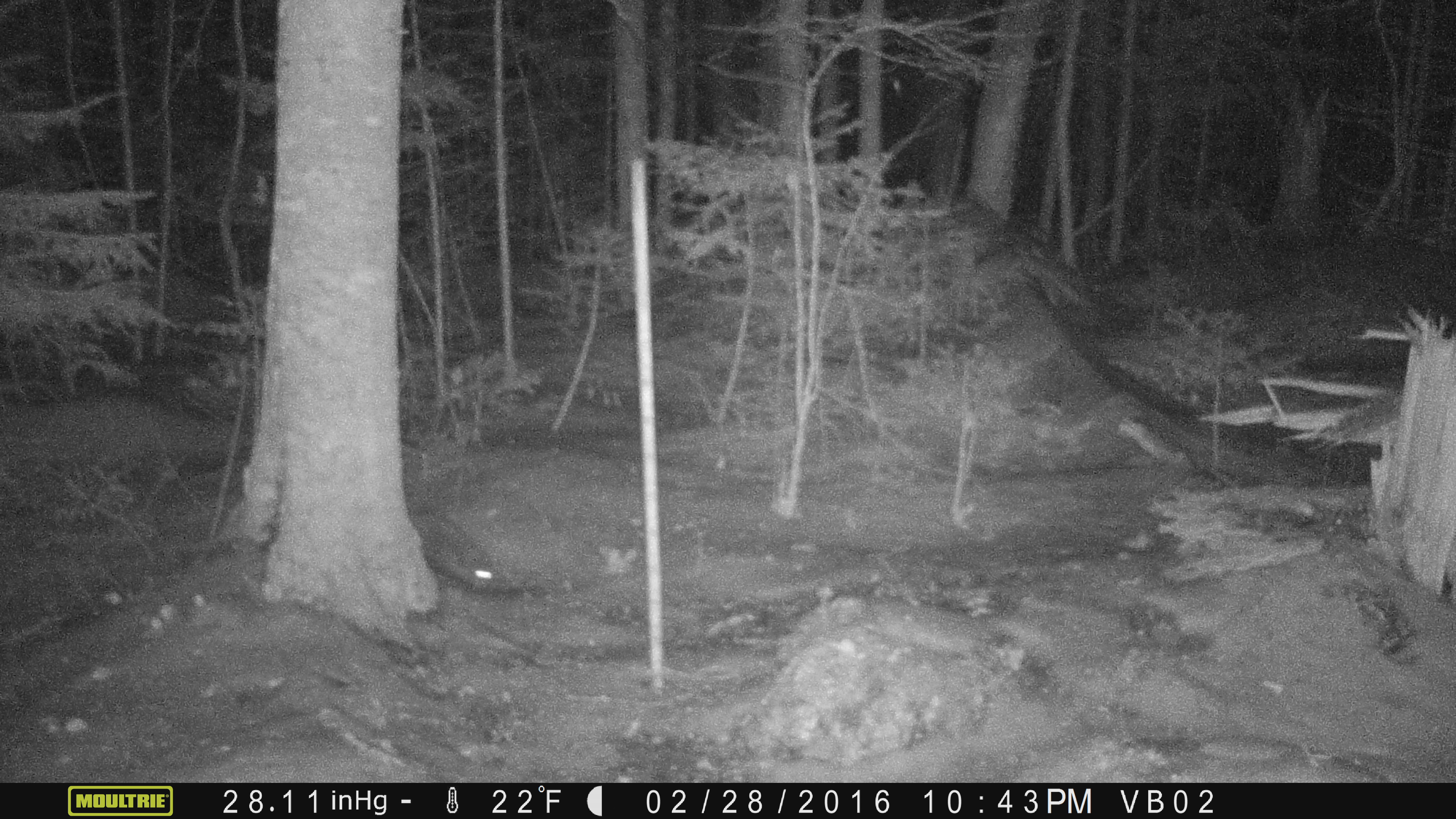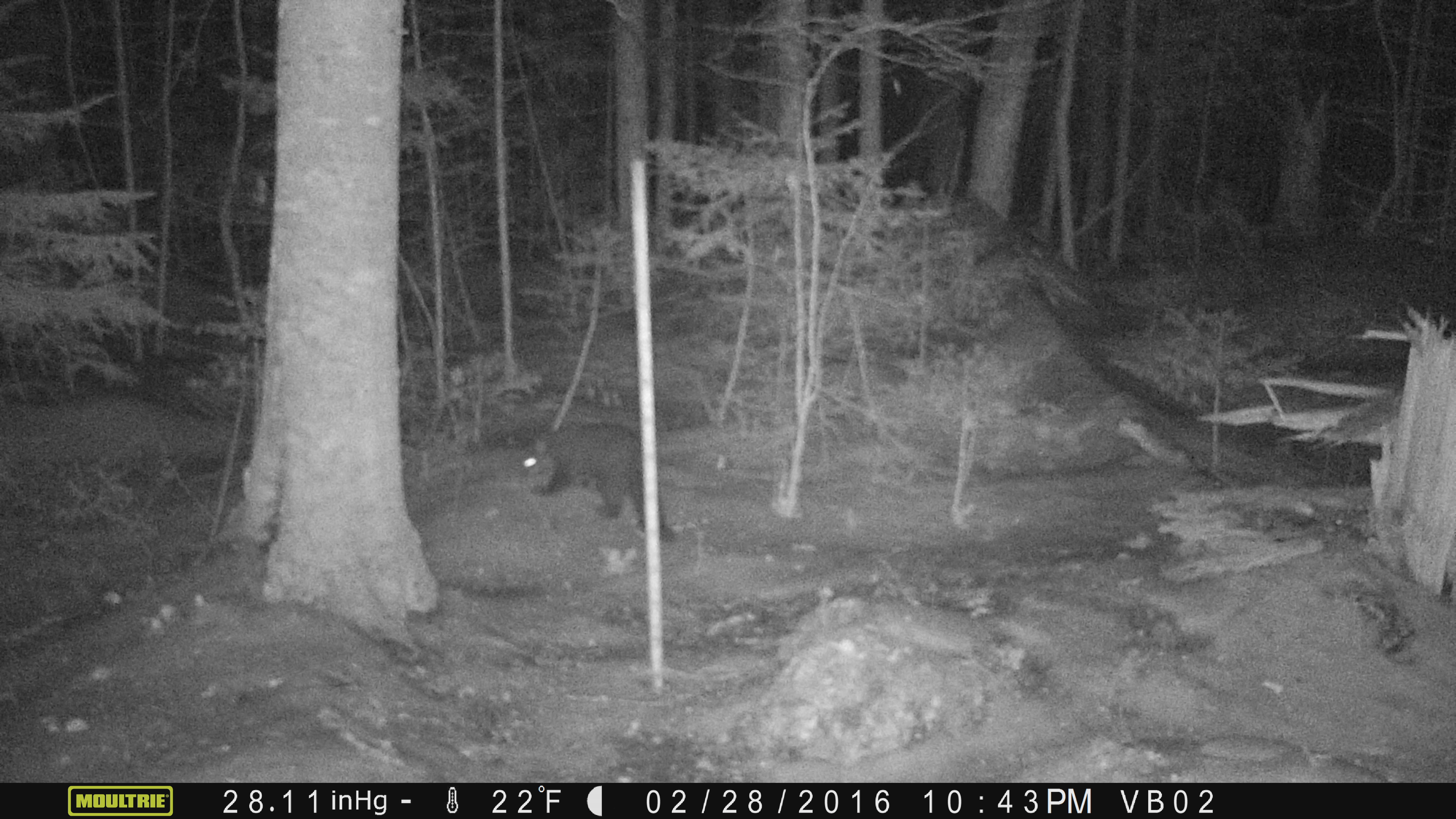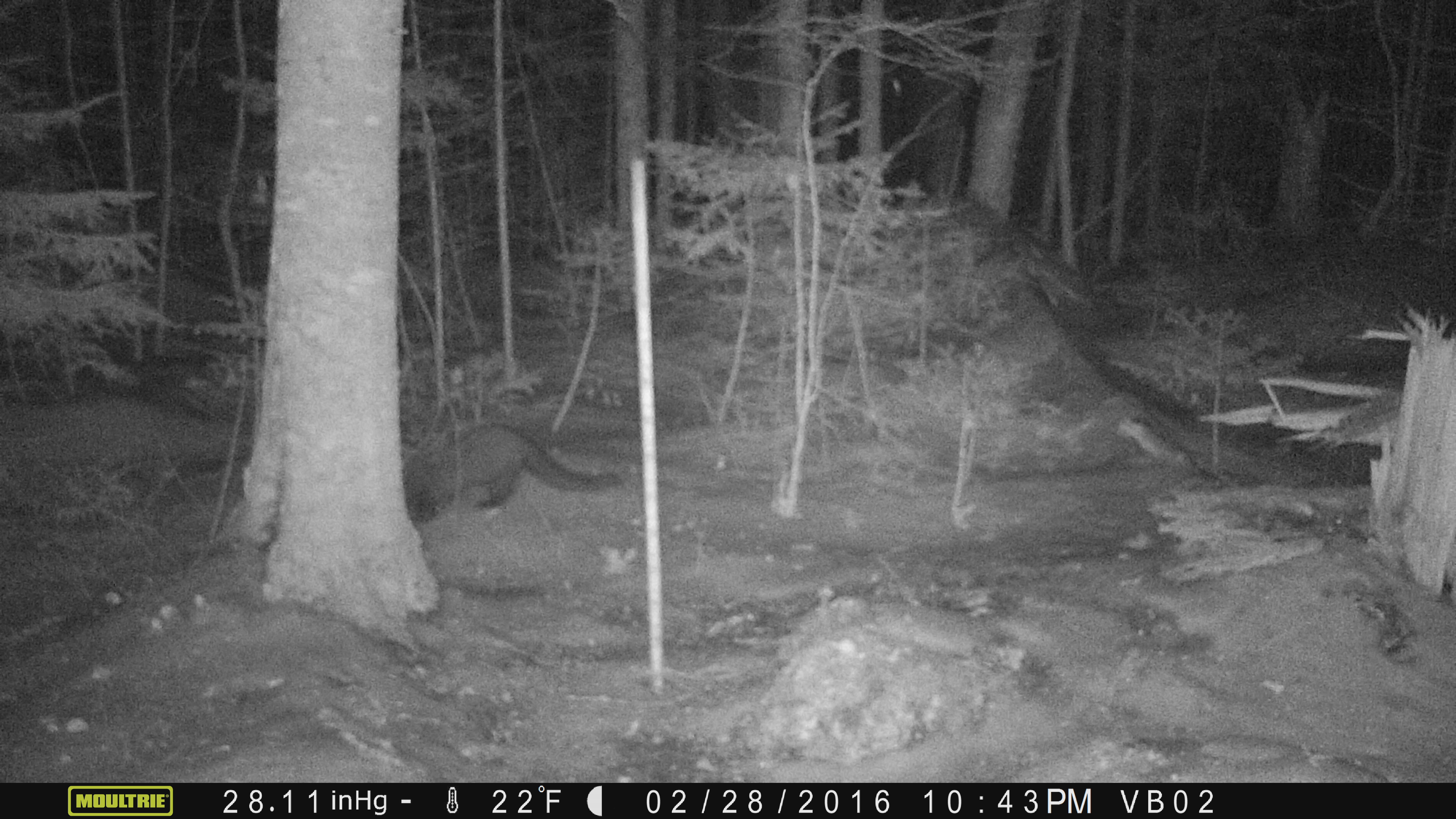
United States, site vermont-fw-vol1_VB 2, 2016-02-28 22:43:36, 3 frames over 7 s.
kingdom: Animalia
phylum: Chordata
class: Mammalia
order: Carnivora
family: Mustelidae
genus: Pekania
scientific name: Pekania pennanti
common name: fisher